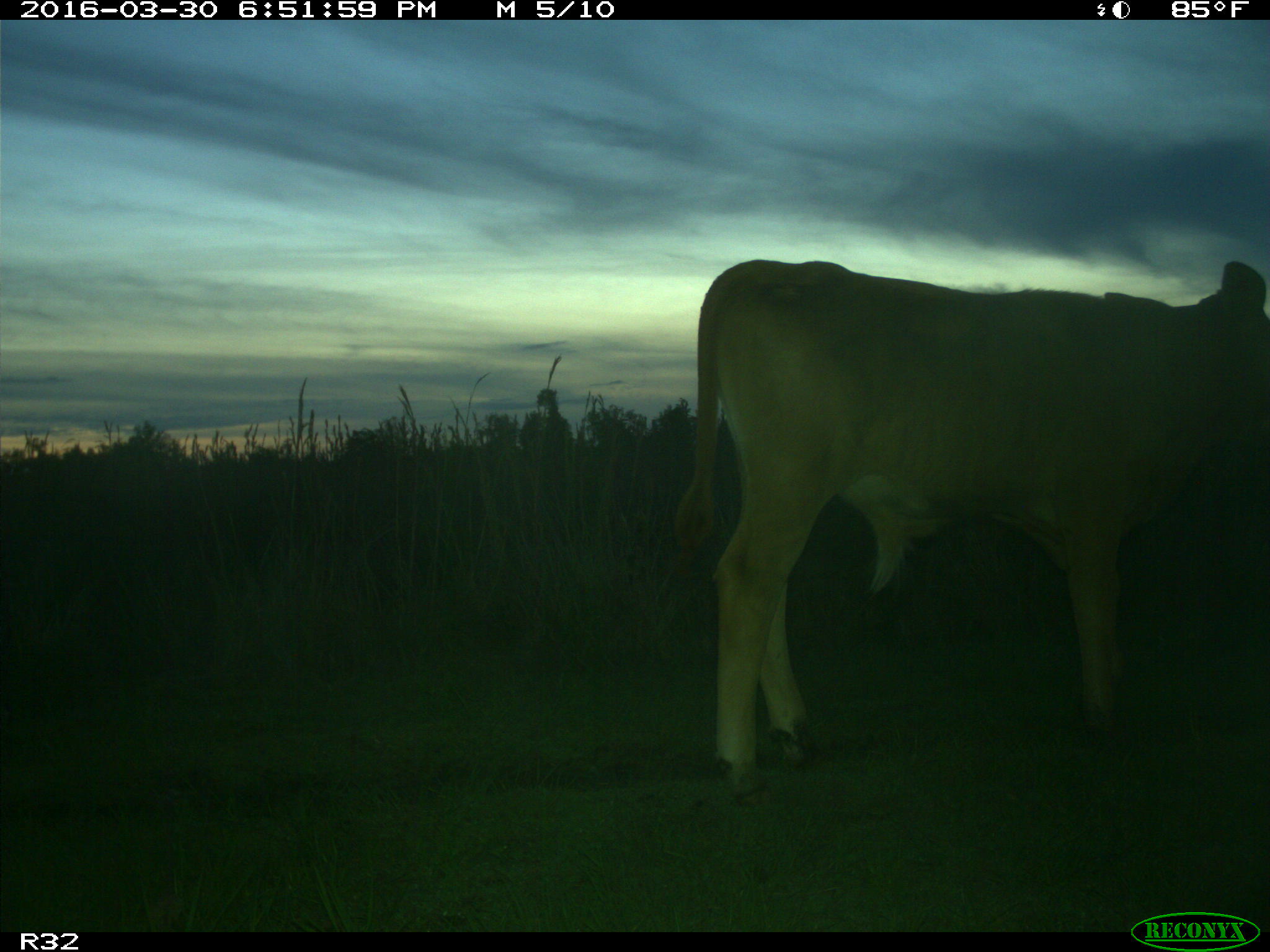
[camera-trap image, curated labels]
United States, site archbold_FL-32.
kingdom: Animalia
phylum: Chordata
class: Mammalia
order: Artiodactyla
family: Bovidae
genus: Bos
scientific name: Bos taurus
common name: domestic cow